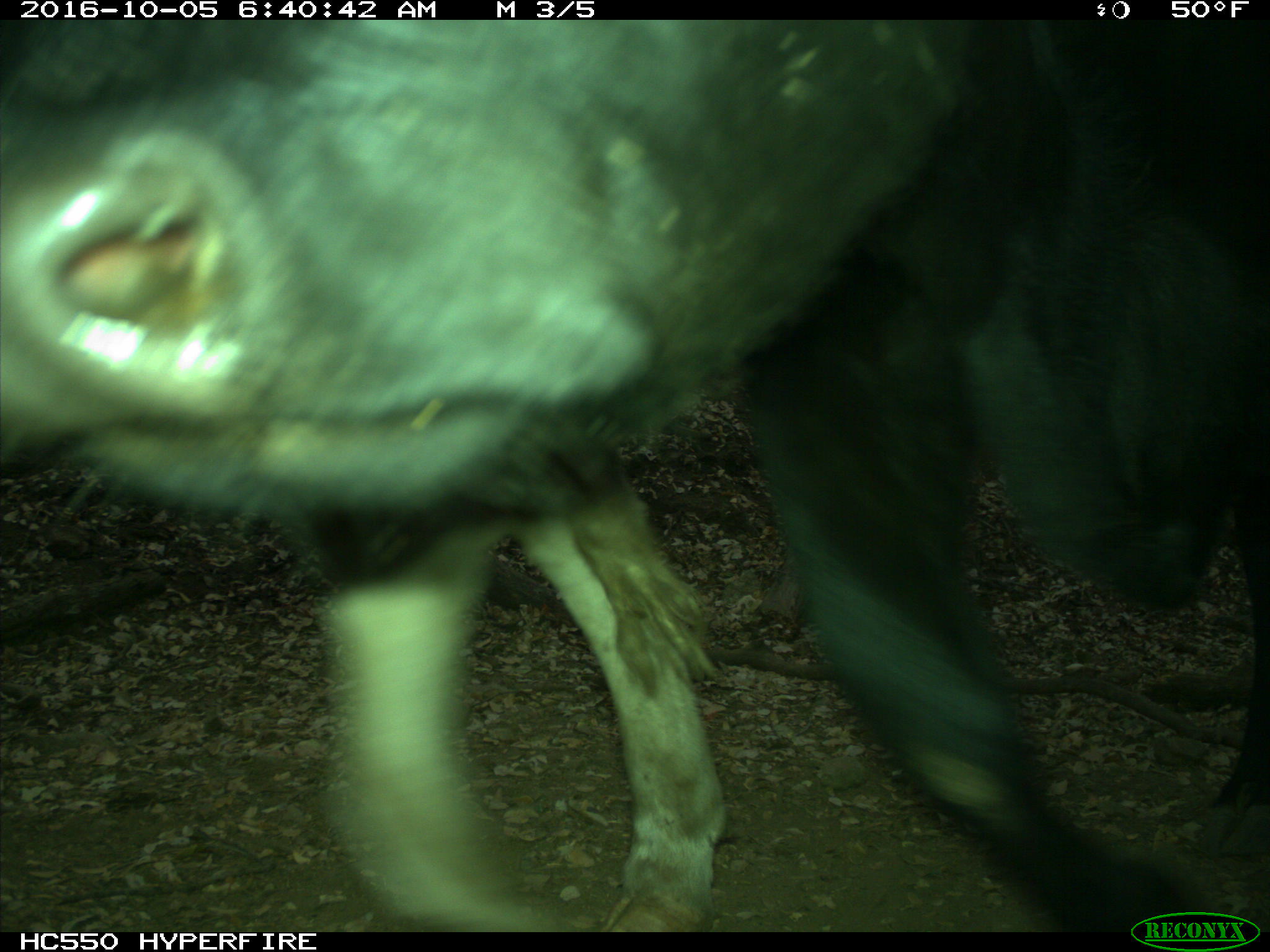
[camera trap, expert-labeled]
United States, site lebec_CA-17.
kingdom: Animalia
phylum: Chordata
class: Mammalia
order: Artiodactyla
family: Bovidae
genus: Bos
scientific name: Bos taurus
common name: domestic cow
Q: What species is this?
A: Bos taurus (domestic cow).